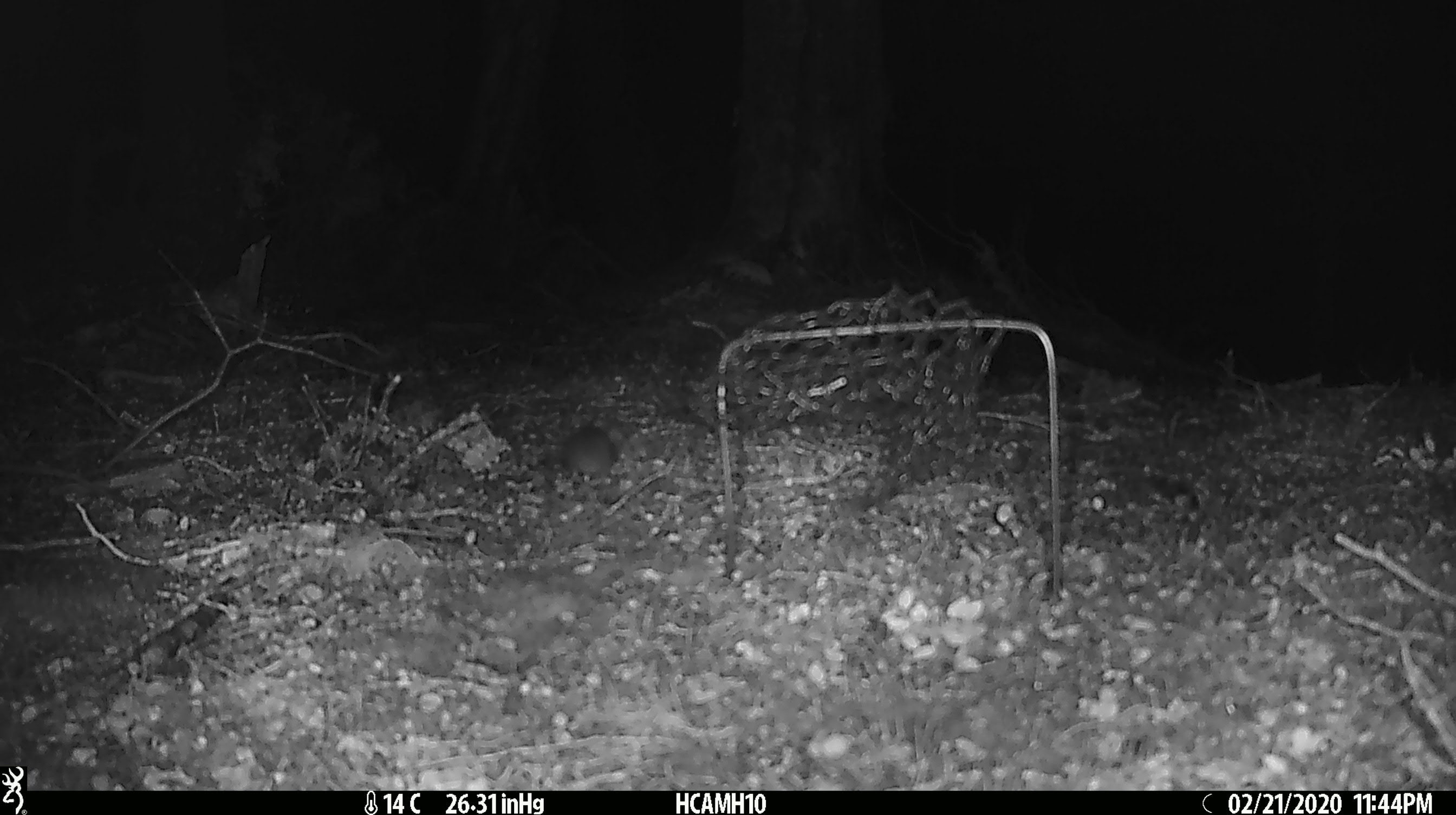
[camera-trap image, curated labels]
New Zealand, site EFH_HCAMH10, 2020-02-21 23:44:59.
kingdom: Animalia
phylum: Chordata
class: Mammalia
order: Rodentia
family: Muridae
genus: Mus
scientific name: Mus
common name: mouse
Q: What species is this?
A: Mouse (Mus).